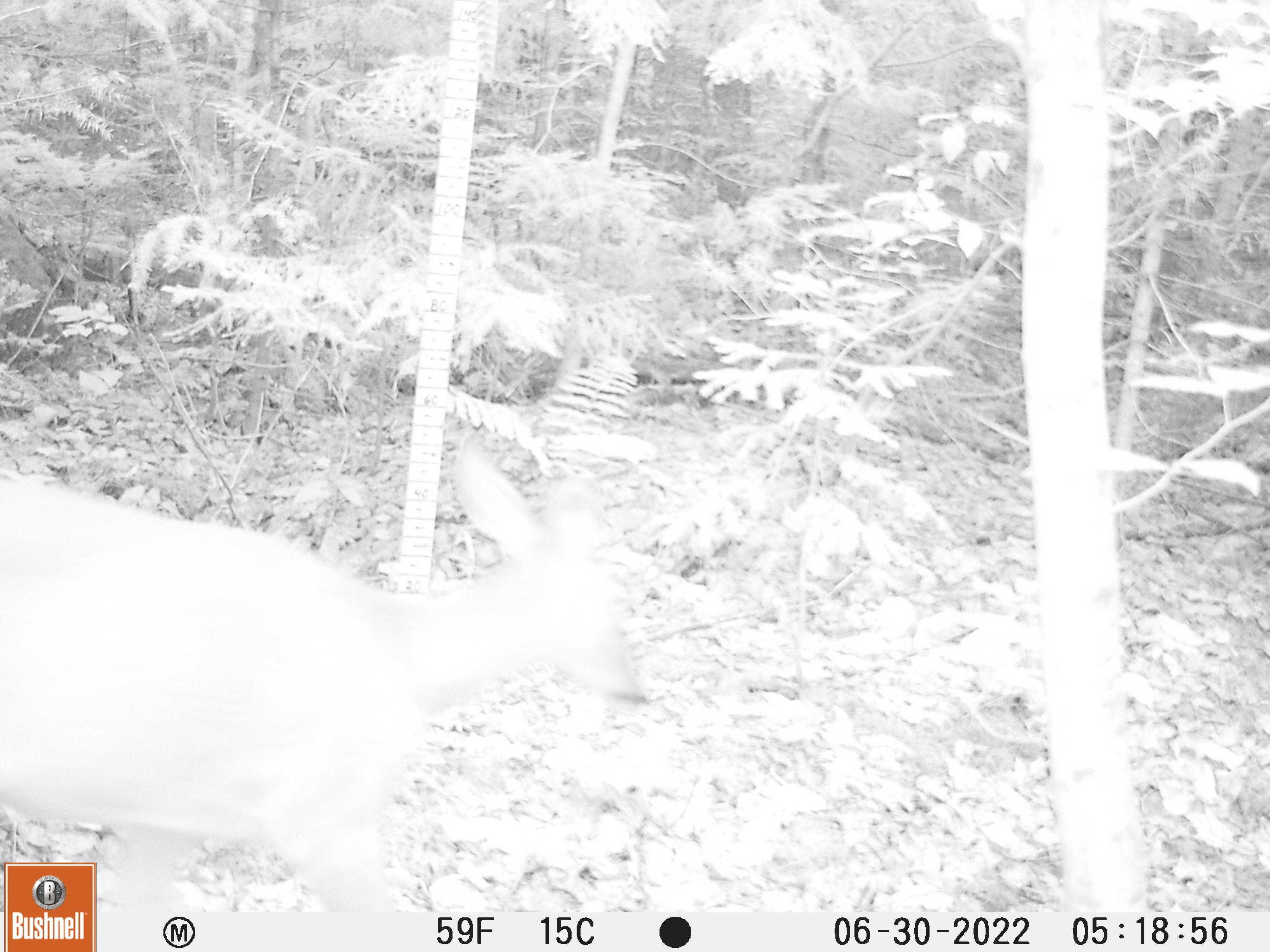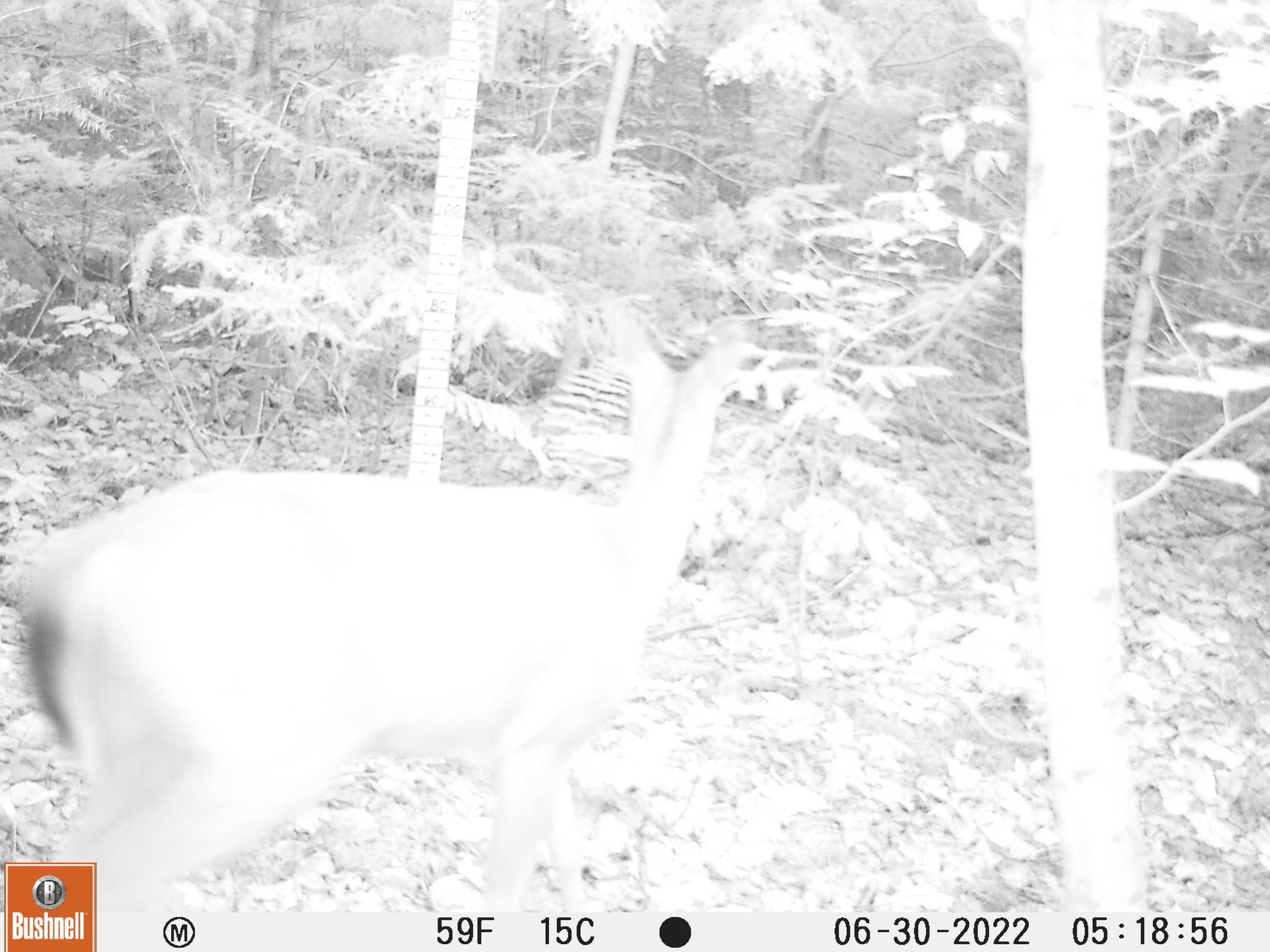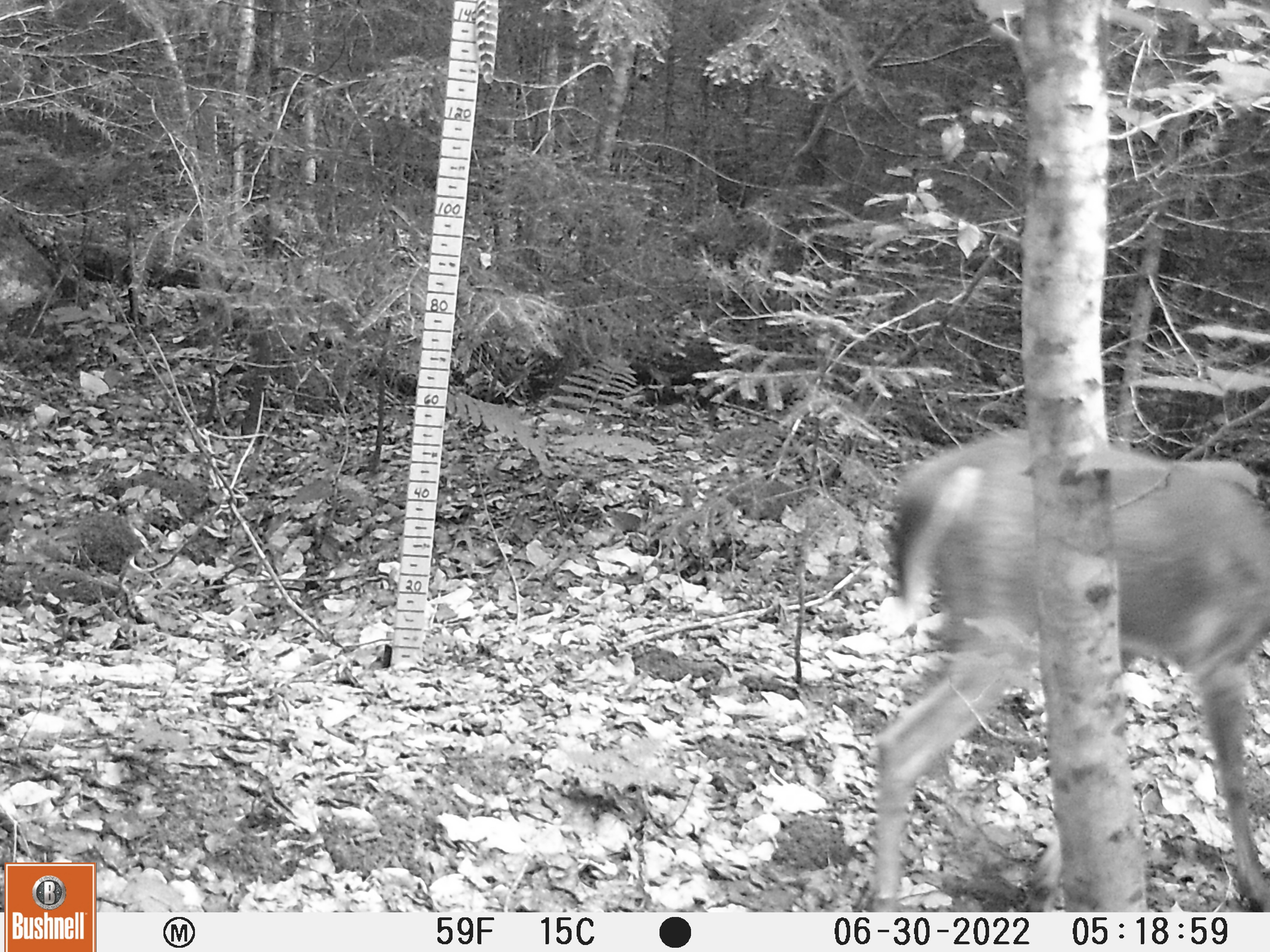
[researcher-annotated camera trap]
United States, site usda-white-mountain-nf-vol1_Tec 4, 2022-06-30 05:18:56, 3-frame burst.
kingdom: Animalia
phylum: Chordata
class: Mammalia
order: Artiodactyla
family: Cervidae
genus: Odocoileus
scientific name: Odocoileus virginianus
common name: white-tailed deer